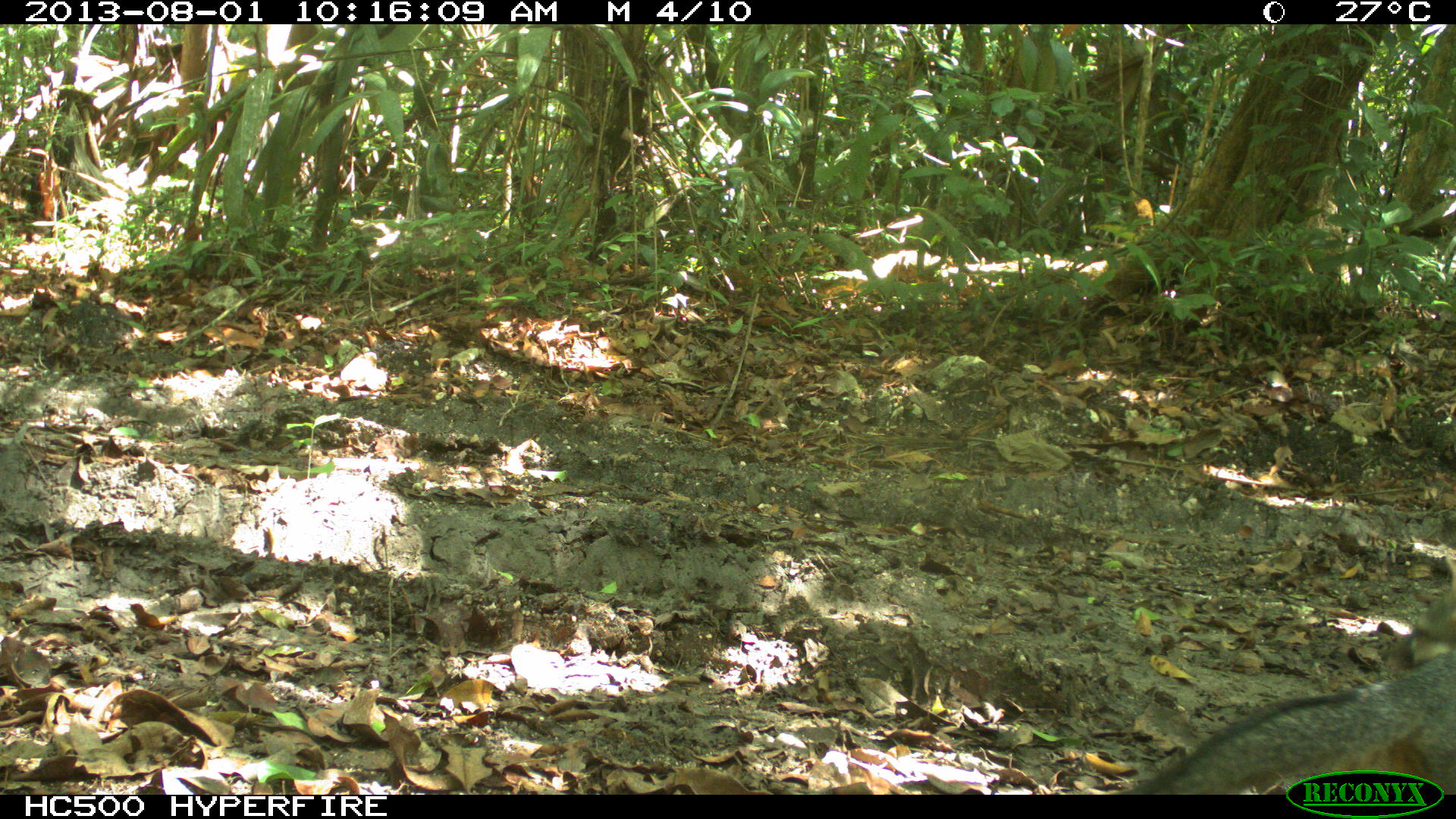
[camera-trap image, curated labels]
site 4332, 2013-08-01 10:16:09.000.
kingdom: Animalia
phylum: Chordata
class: Mammalia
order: Carnivora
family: Canidae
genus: Urocyon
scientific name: Urocyon cinereoargenteus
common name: gray fox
Urocyon cinereoargenteus (gray fox), count 1.